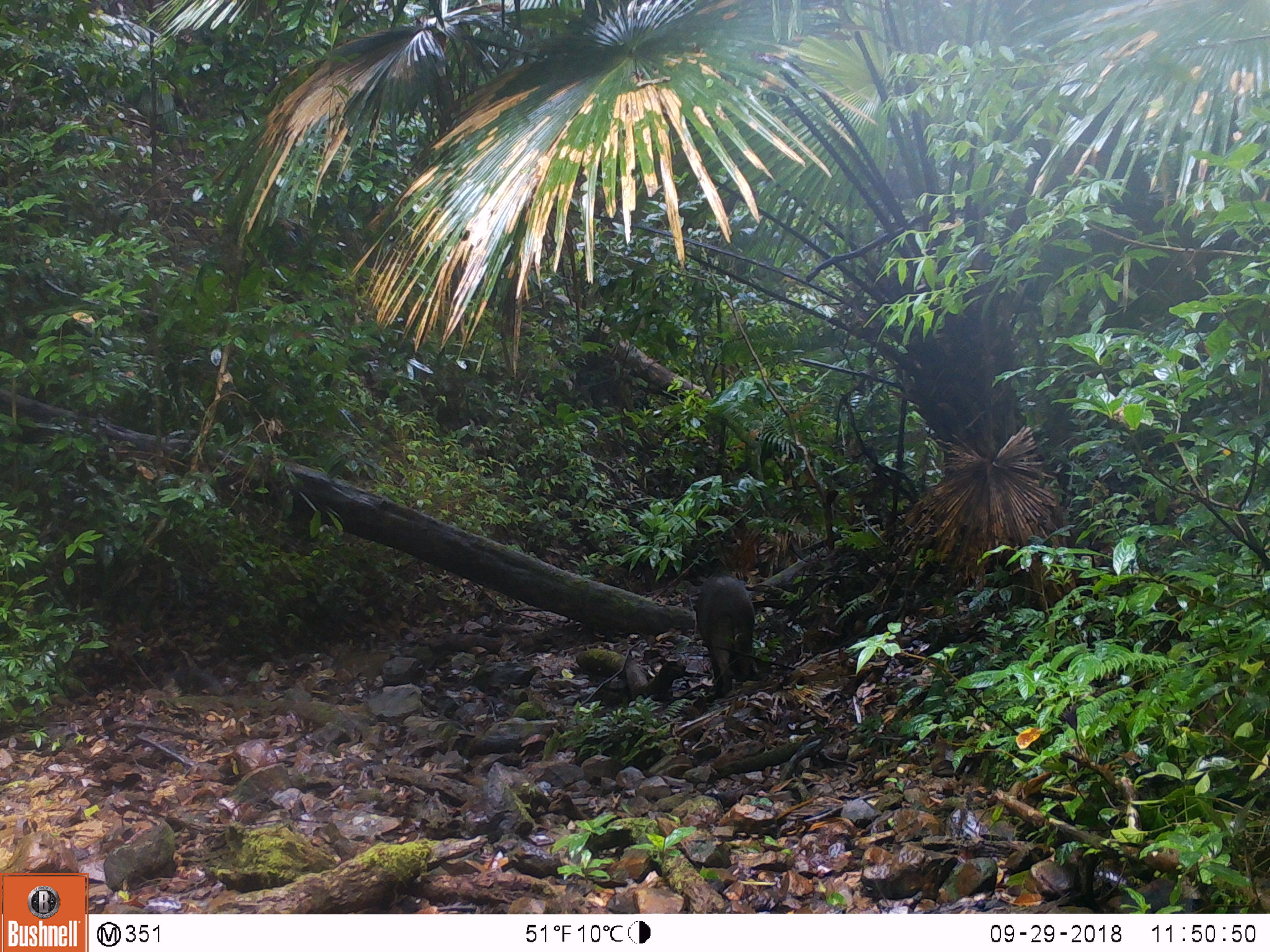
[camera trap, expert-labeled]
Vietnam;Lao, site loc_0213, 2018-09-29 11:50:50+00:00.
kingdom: Animalia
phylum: Chordata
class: Mammalia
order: Artiodactyla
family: Suidae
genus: Sus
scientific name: Sus scrofa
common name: eurasian wild pig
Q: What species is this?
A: Eurasian wild pig (Sus scrofa).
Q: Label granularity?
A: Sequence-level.